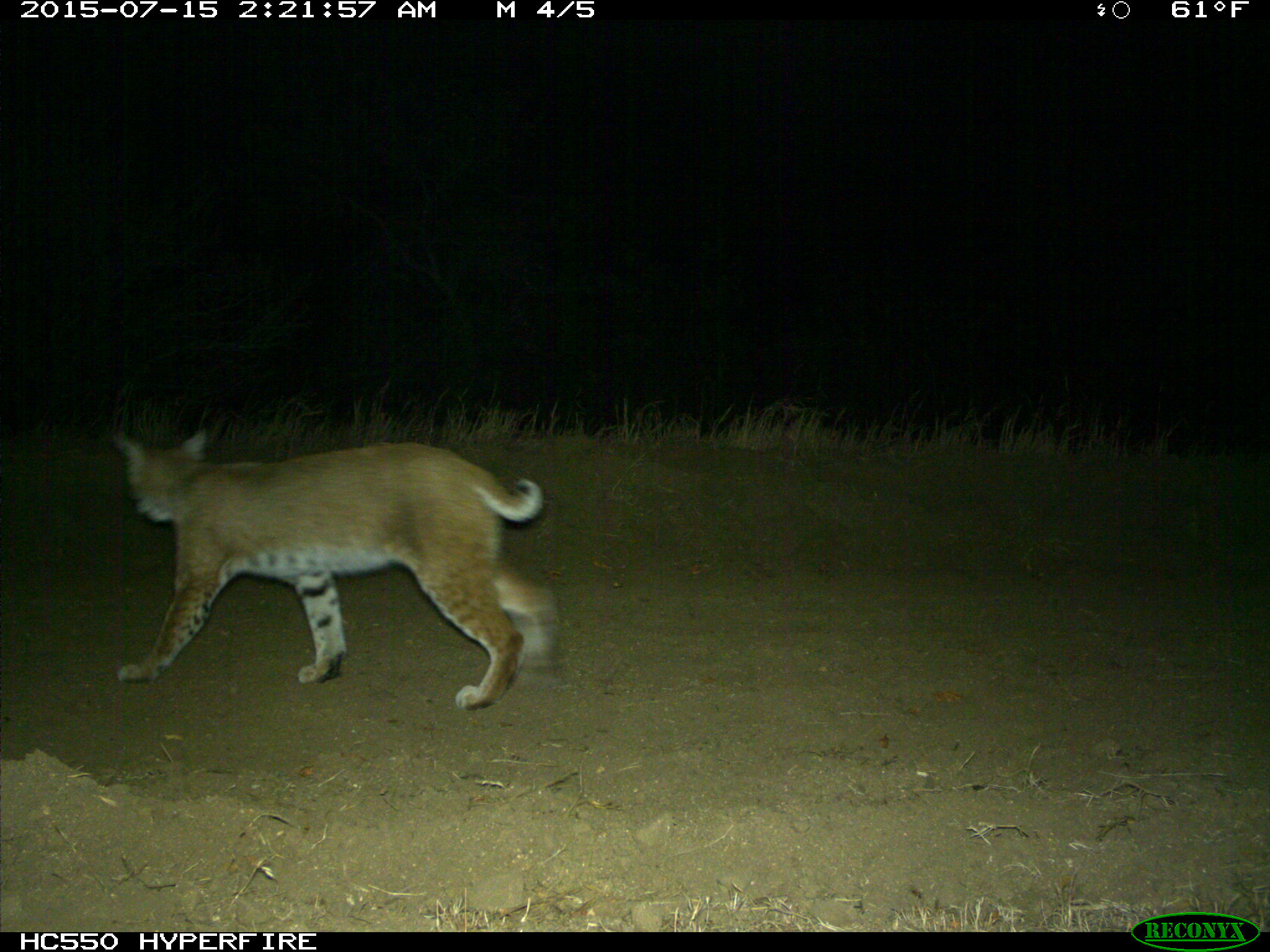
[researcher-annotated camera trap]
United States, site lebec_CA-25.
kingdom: Animalia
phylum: Chordata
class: Mammalia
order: Carnivora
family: Felidae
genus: Lynx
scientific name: Lynx rufus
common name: bobcat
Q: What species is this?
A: Lynx rufus (bobcat).